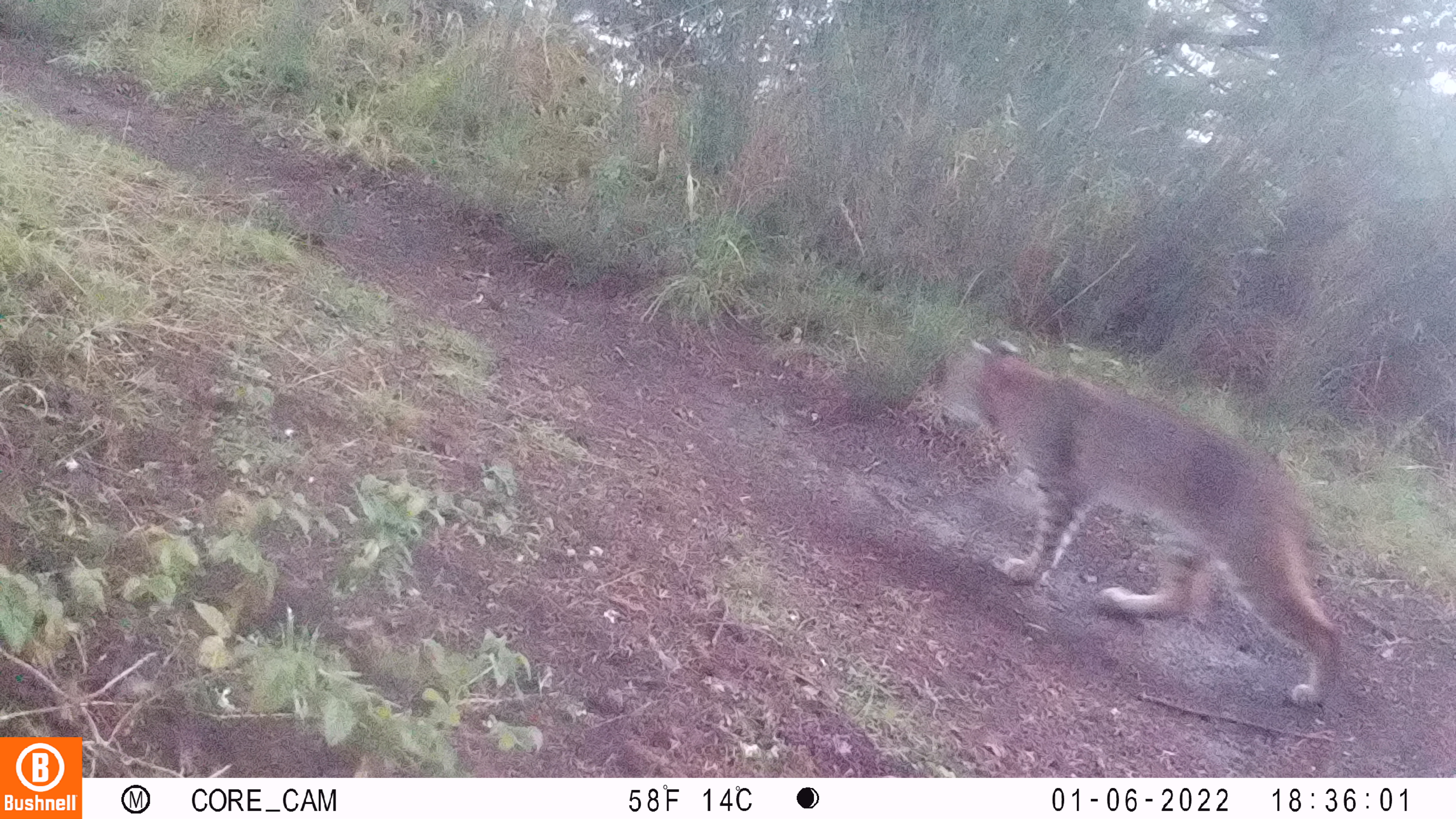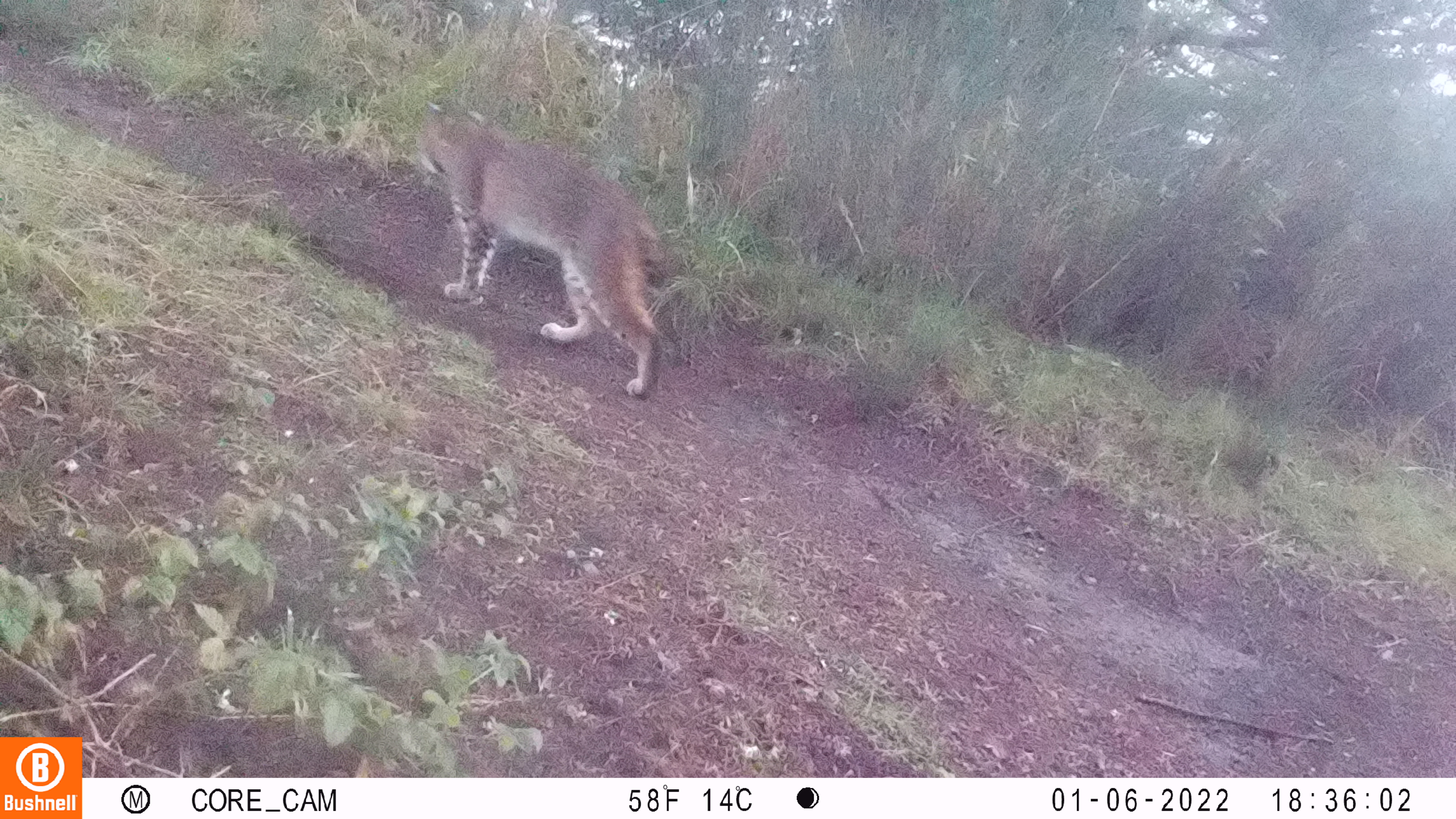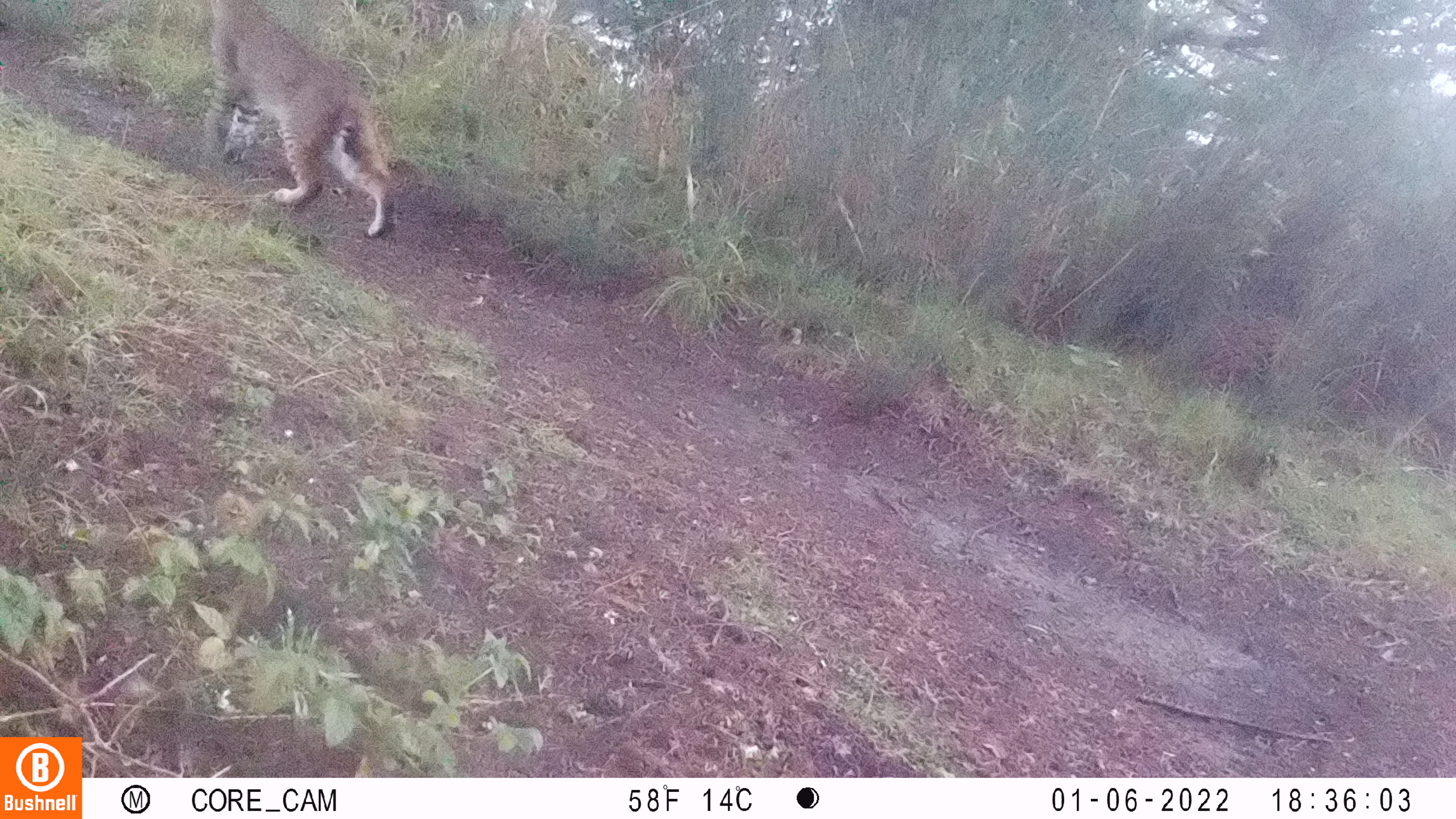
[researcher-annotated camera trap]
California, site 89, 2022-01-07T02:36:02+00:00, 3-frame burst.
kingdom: Animalia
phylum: Chordata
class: Mammalia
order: Carnivora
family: Felidae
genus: Lynx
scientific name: Lynx rufus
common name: bobcat